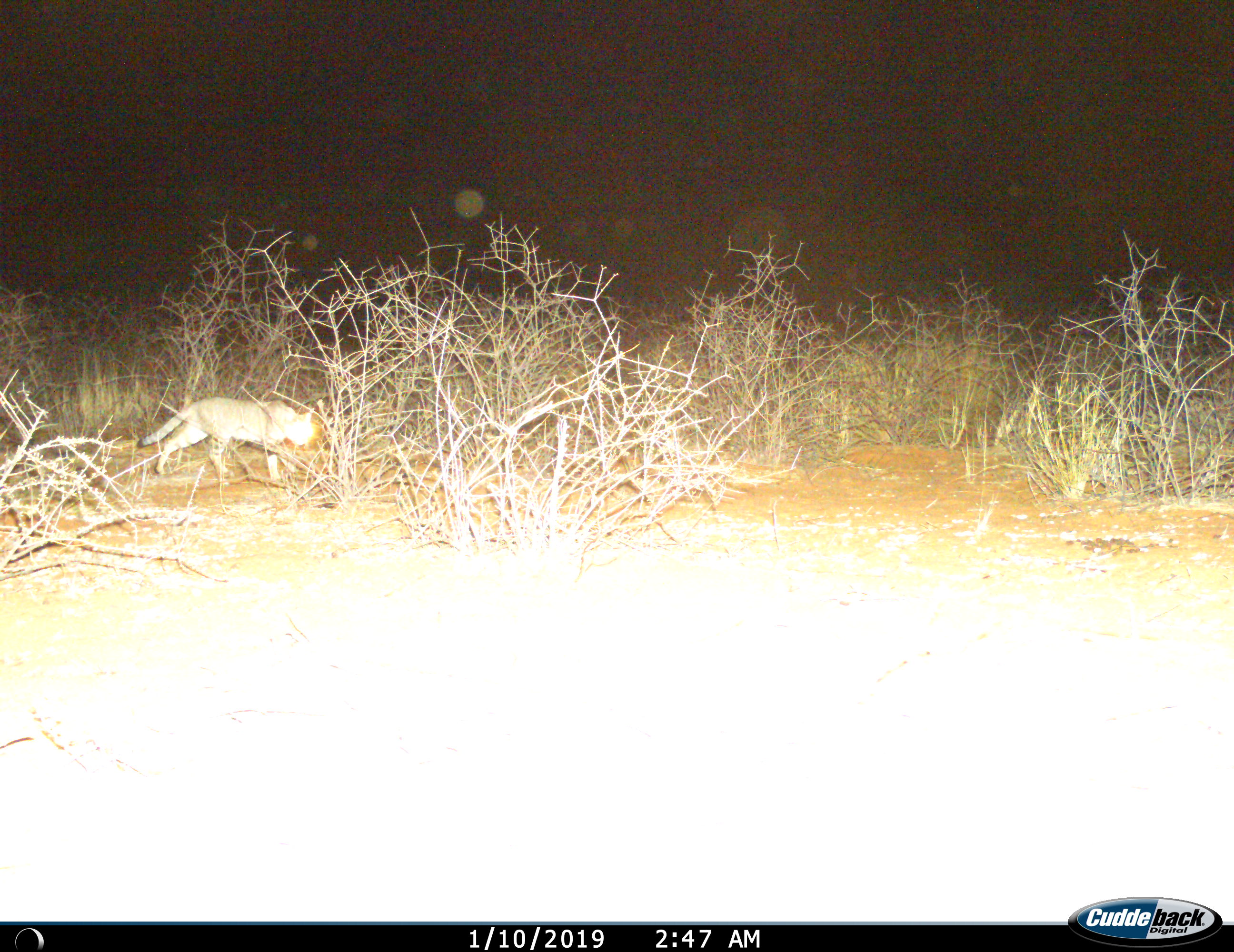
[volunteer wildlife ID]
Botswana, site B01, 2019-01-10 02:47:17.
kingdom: Animalia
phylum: Chordata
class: Mammalia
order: Carnivora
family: Felidae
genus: Felis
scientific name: Felis lybica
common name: african wild cat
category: catafricanwild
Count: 1.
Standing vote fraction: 8%.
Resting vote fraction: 0%.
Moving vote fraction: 100%.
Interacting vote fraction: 0%.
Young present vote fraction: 0%.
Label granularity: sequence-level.